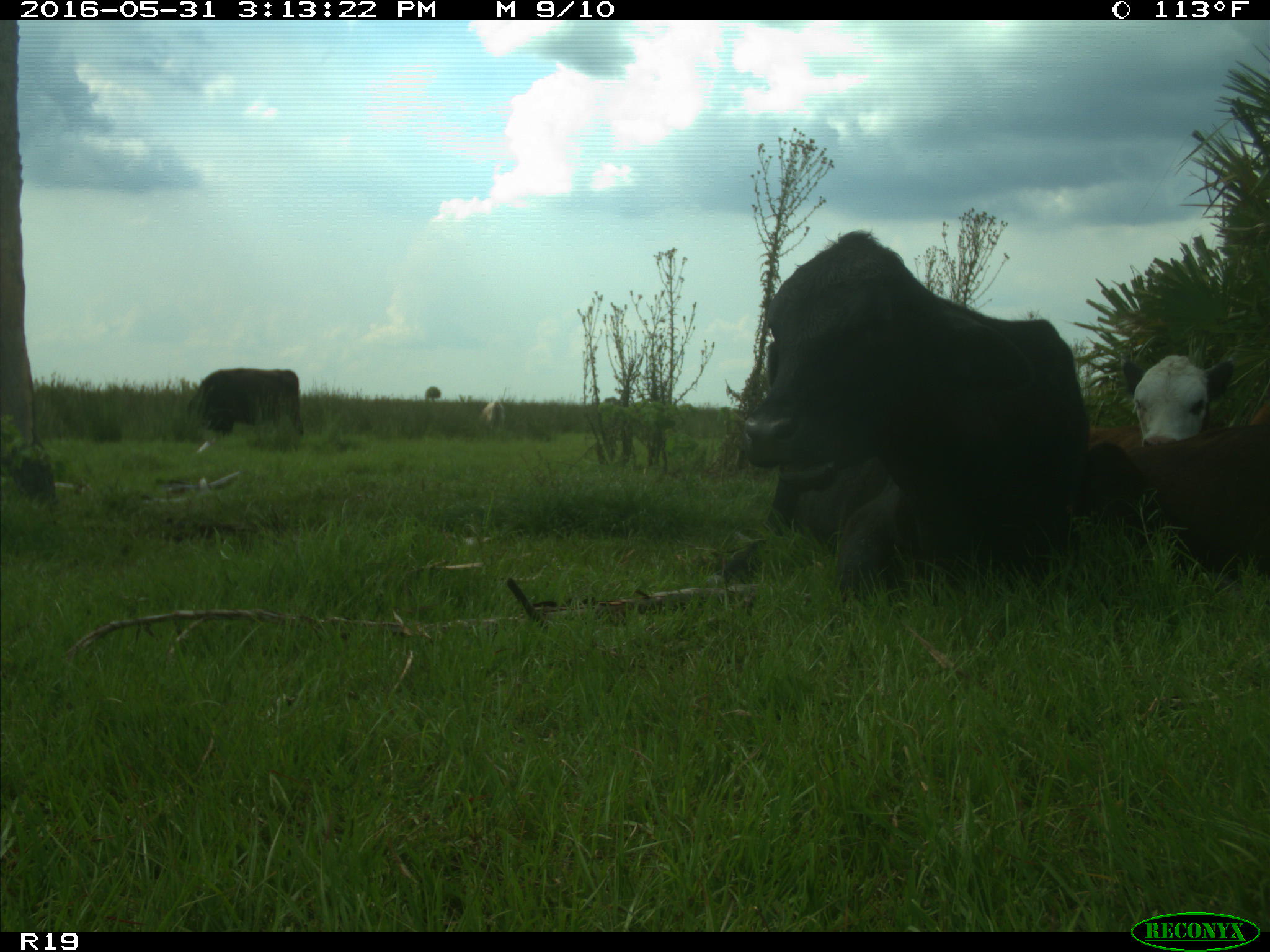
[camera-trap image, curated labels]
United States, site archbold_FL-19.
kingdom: Animalia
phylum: Chordata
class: Mammalia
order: Artiodactyla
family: Bovidae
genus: Bos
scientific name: Bos taurus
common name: domestic cow